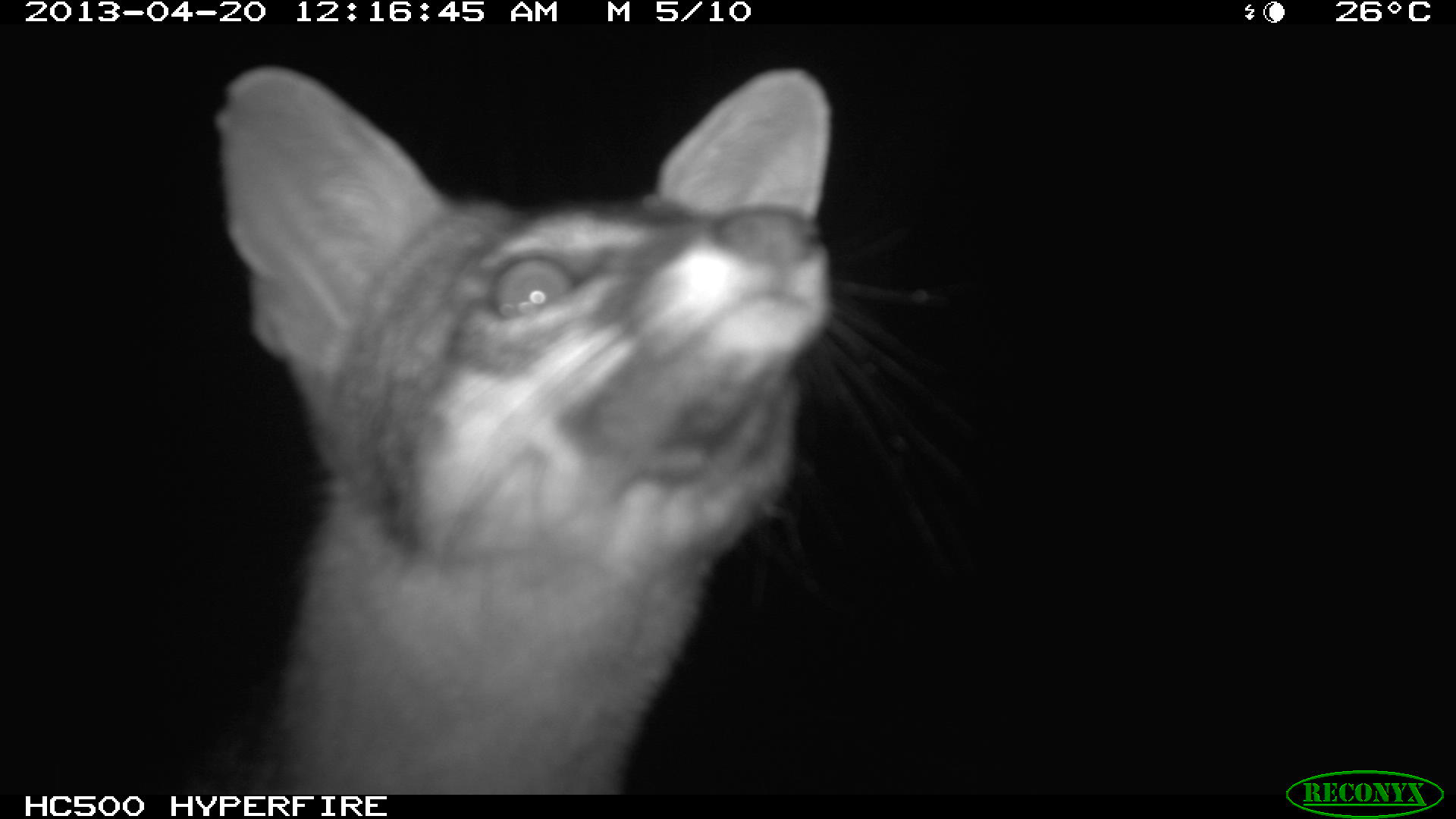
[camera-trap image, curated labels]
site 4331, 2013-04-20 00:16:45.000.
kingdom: Animalia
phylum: Chordata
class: Mammalia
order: Carnivora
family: Canidae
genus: Urocyon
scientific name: Urocyon cinereoargenteus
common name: gray fox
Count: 1.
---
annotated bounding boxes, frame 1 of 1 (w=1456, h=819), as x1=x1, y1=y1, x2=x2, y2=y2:
urocyon cinereoargenteus: x1=211, y1=63, x2=978, y2=795